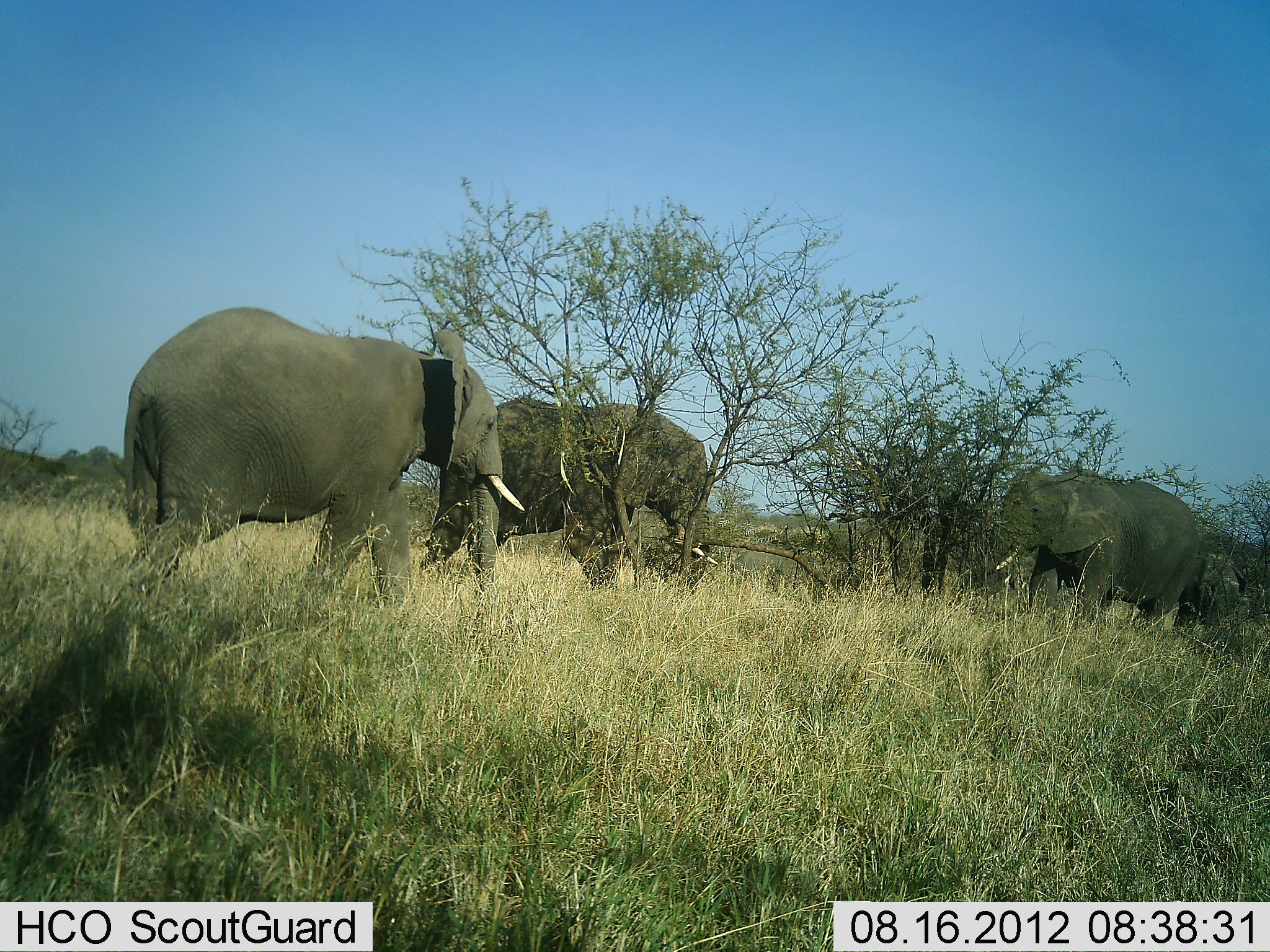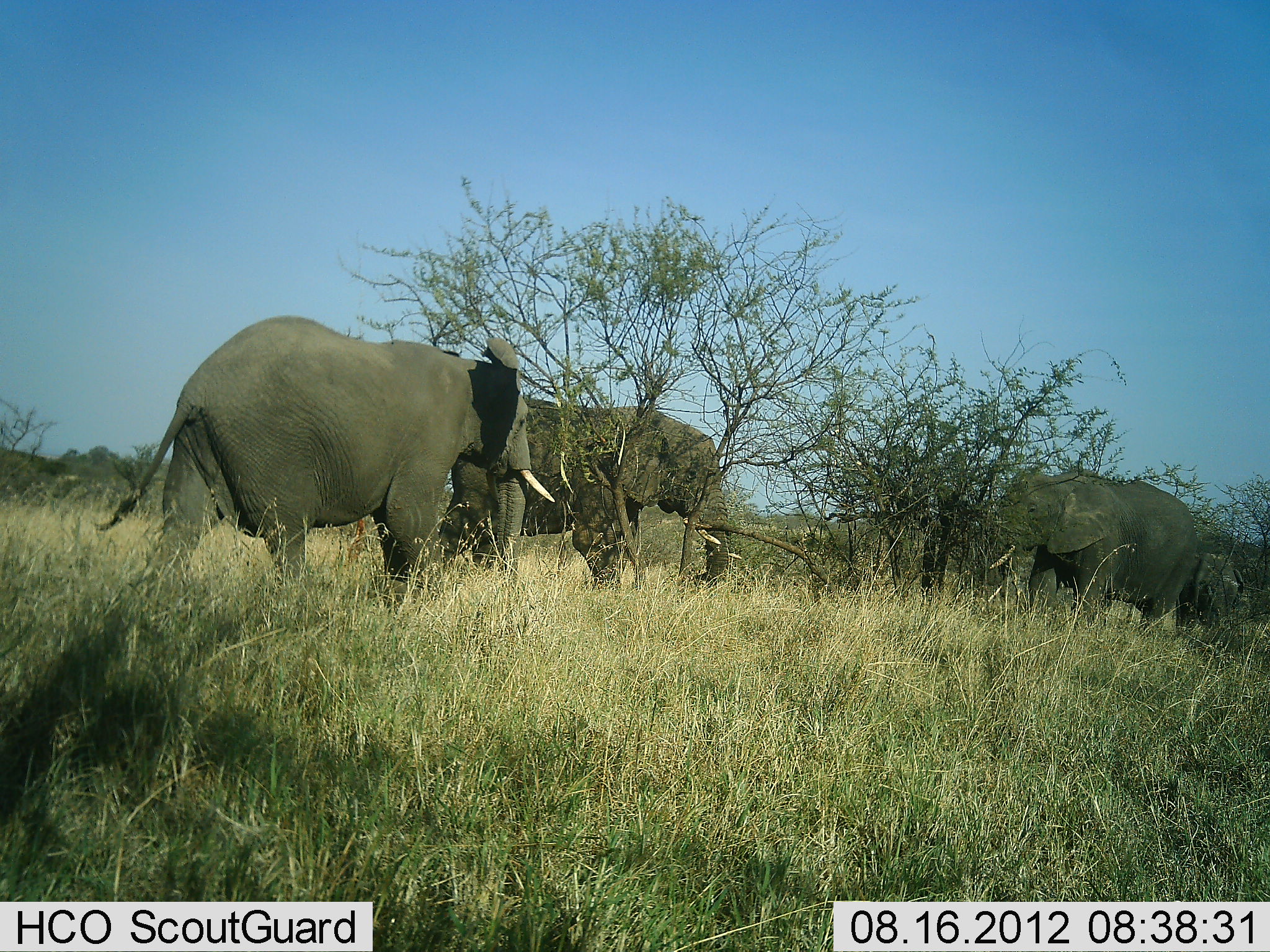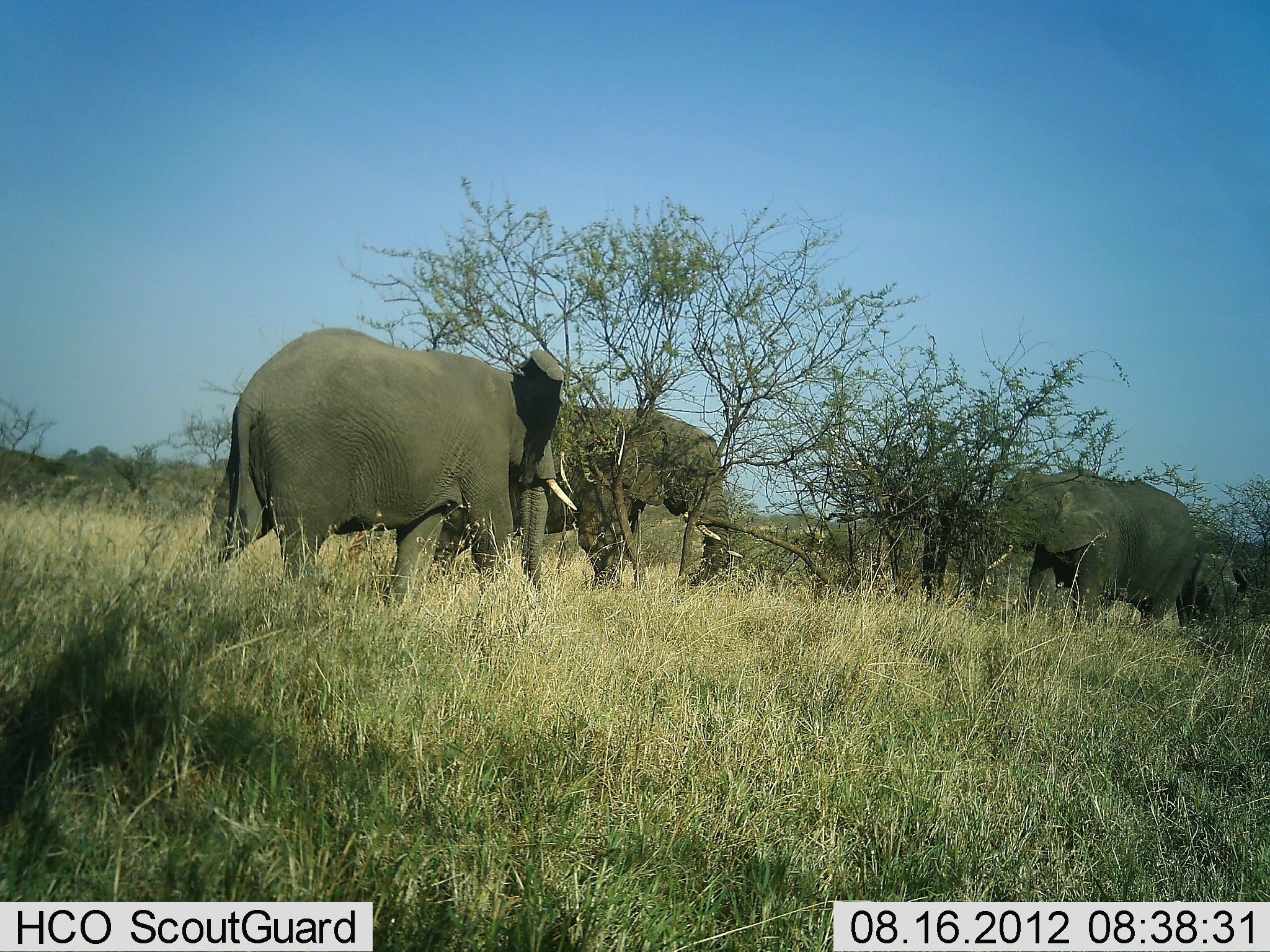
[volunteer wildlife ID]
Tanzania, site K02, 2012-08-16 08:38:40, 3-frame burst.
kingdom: Animalia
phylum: Chordata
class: Mammalia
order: Proboscidea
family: Elephantidae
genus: Loxodonta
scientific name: Loxodonta africana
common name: african bush elephant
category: elephant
Elephant (african bush elephant) (Loxodonta africana), count 4. Behavior (volunteer vote fractions): standing 60%, resting 0%, moving 60%, interacting 0%. Young present (vote fraction): 20%. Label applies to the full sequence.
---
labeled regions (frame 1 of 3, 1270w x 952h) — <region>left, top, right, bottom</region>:
animal: <region>120, 307, 527, 613</region>; <region>494, 394, 715, 591</region>; <region>978, 466, 1202, 629</region>; <region>1181, 550, 1251, 627</region>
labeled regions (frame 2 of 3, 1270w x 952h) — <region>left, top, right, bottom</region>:
animal: <region>88, 312, 555, 611</region>; <region>519, 390, 736, 595</region>; <region>989, 467, 1205, 631</region>; <region>1192, 547, 1258, 640</region>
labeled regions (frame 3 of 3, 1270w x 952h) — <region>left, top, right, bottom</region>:
animal: <region>199, 324, 580, 605</region>; <region>986, 462, 1207, 636</region>; <region>557, 392, 745, 588</region>; <region>1190, 550, 1253, 635</region>